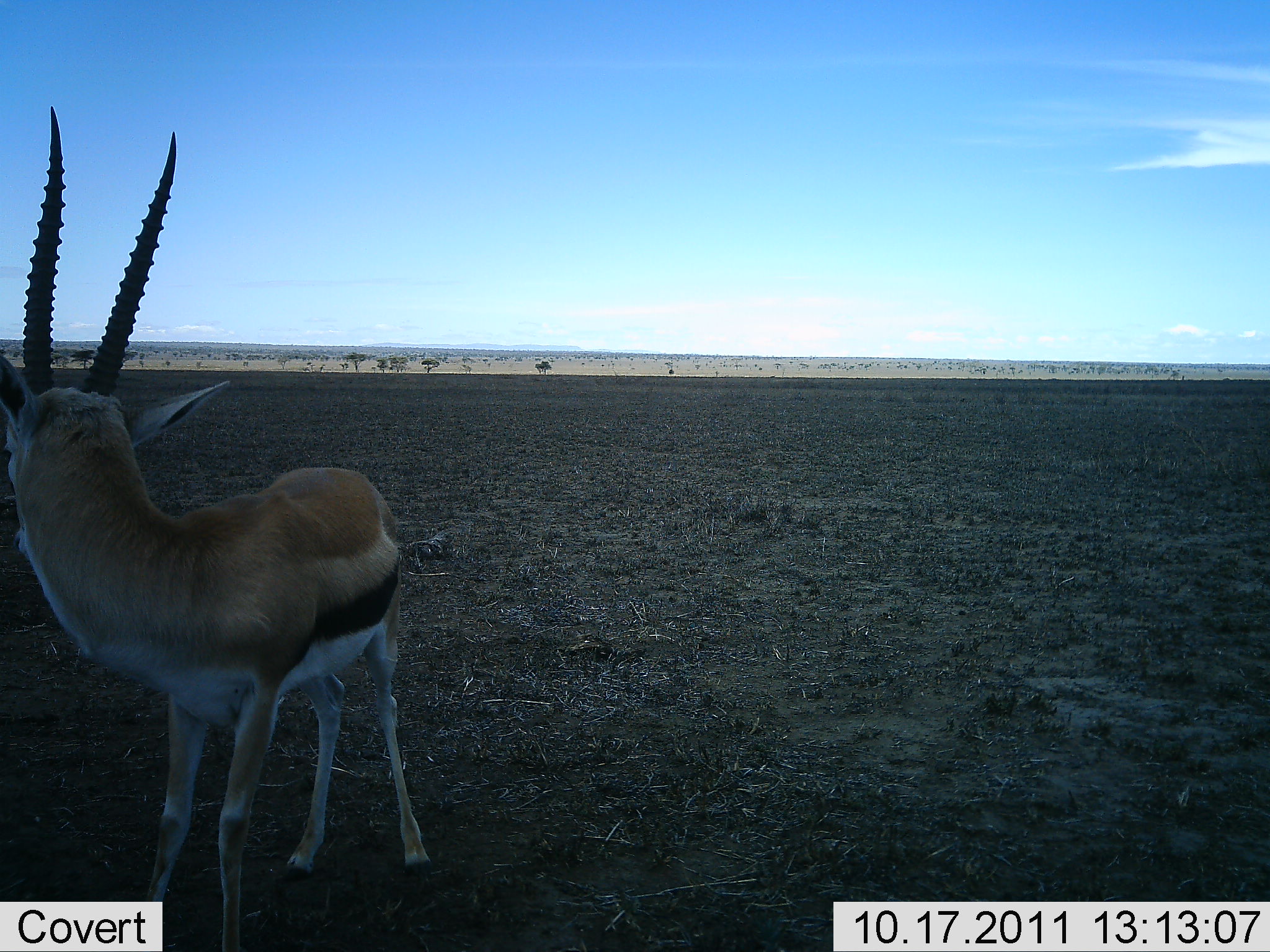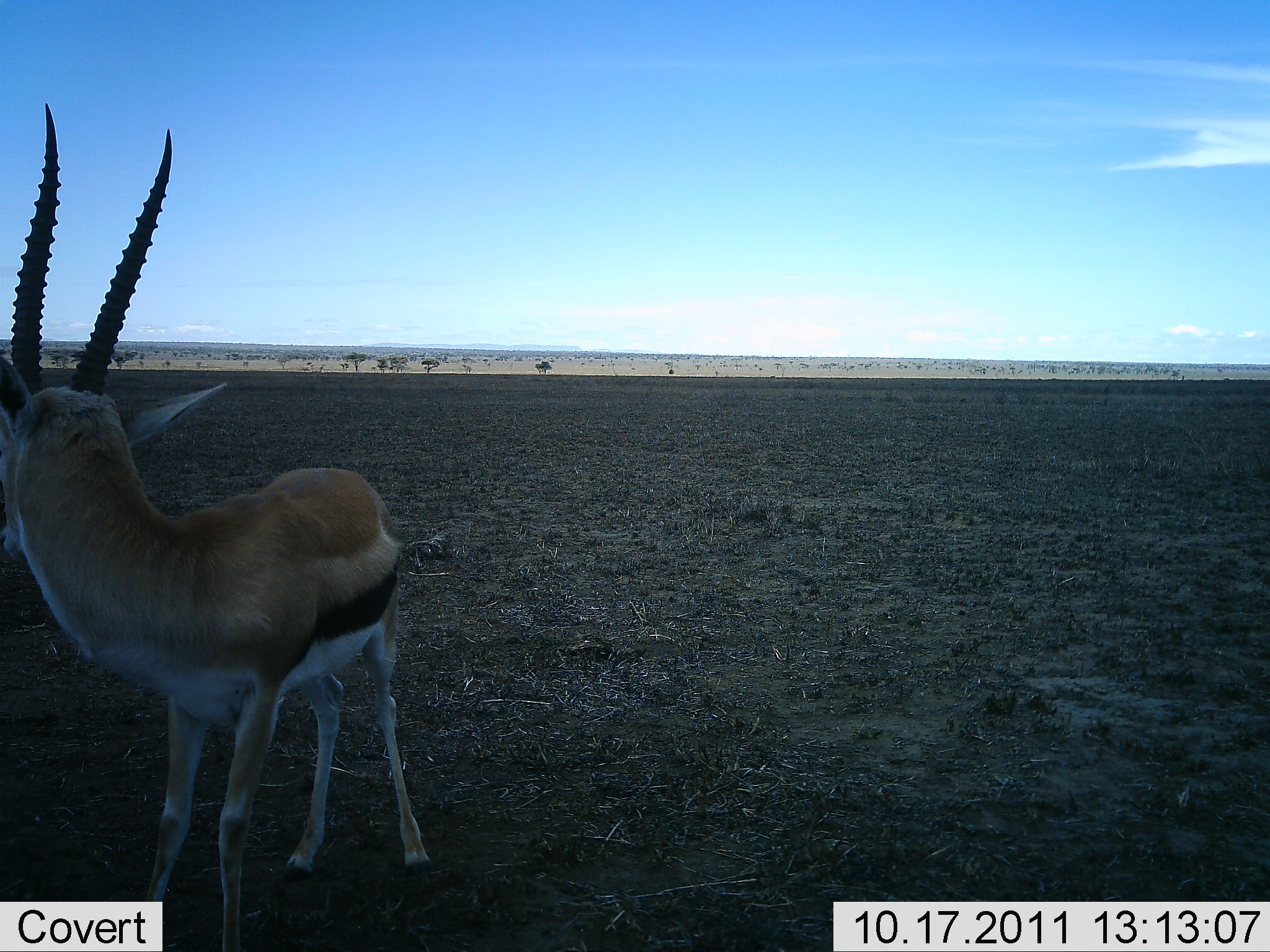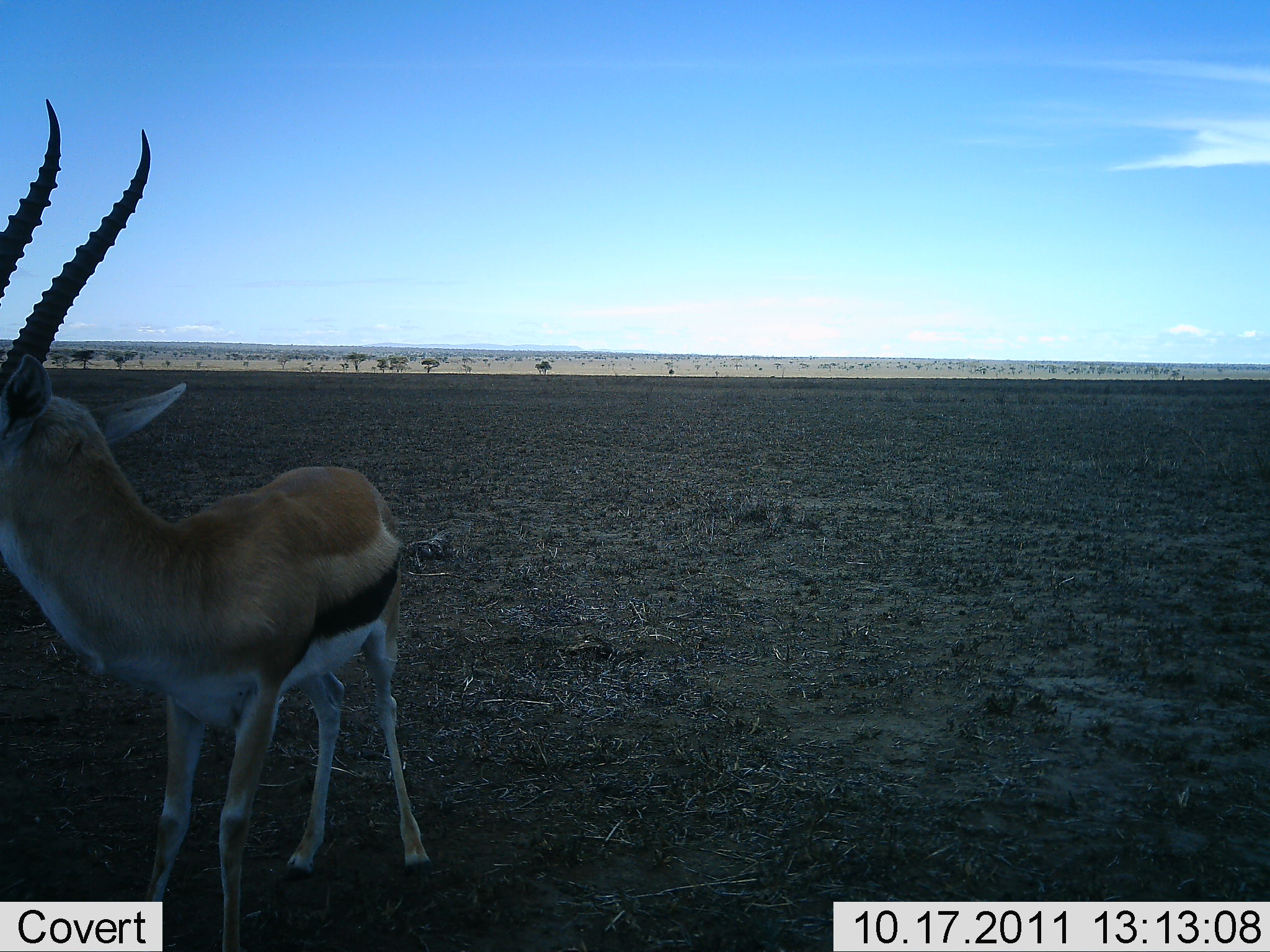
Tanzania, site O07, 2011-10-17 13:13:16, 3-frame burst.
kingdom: Animalia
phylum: Chordata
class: Mammalia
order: Artiodactyla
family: Bovidae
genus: Eudorcas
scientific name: Eudorcas thomsonii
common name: thomson's gazelle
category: gazellethomsons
Gazellethomsons (thomson's gazelle) (Eudorcas thomsonii), count 1. Behavior (volunteer vote fractions): standing 100%, resting 0%, moving 0%, interacting 0%. Young present (vote fraction): 0%. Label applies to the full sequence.